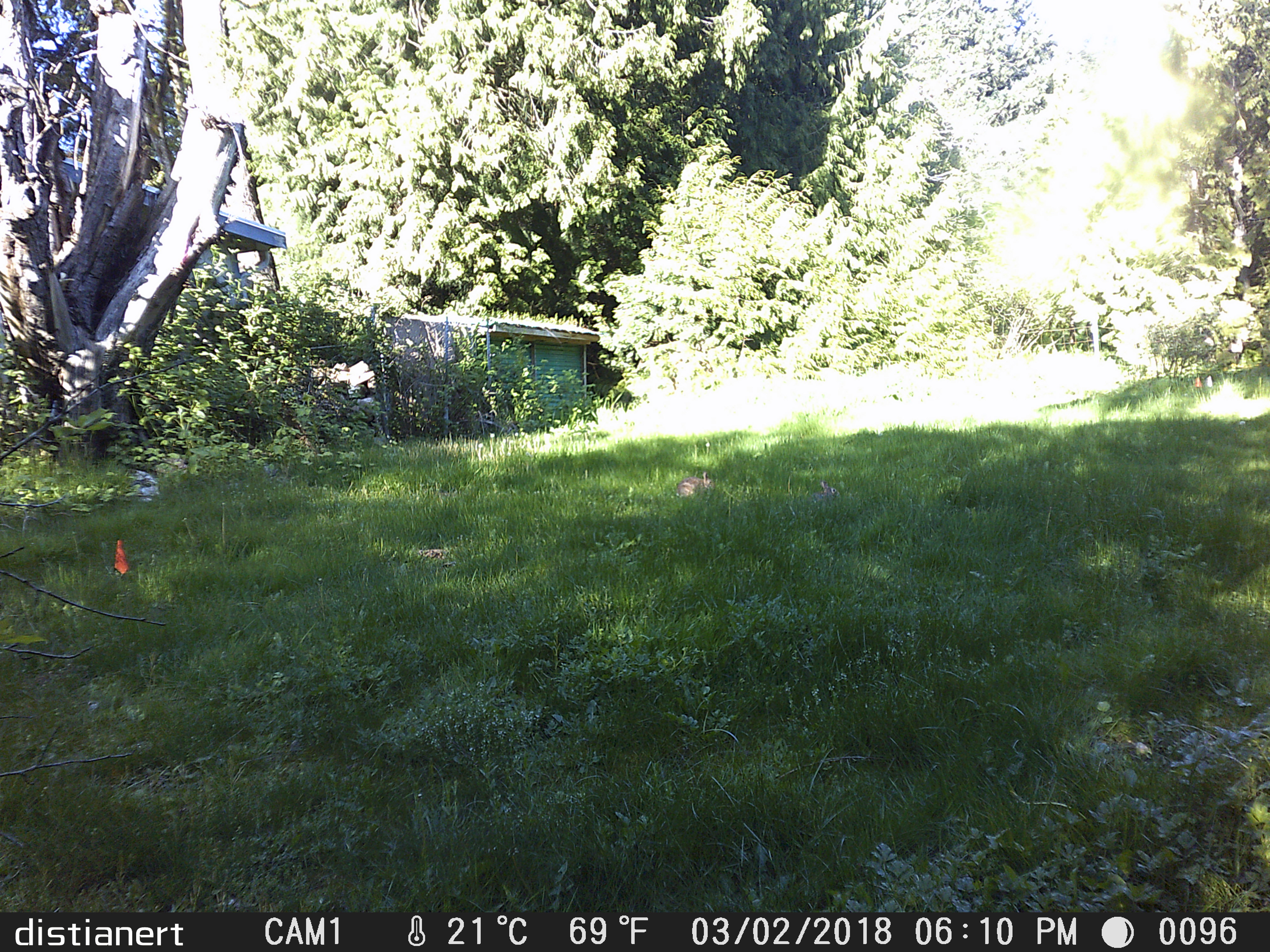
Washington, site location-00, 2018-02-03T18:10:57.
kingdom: Animalia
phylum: Chordata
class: Mammalia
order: Lagomorpha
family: Leporidae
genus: Sylvilagus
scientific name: Sylvilagus floridanus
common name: eastern cottontail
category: rabbit